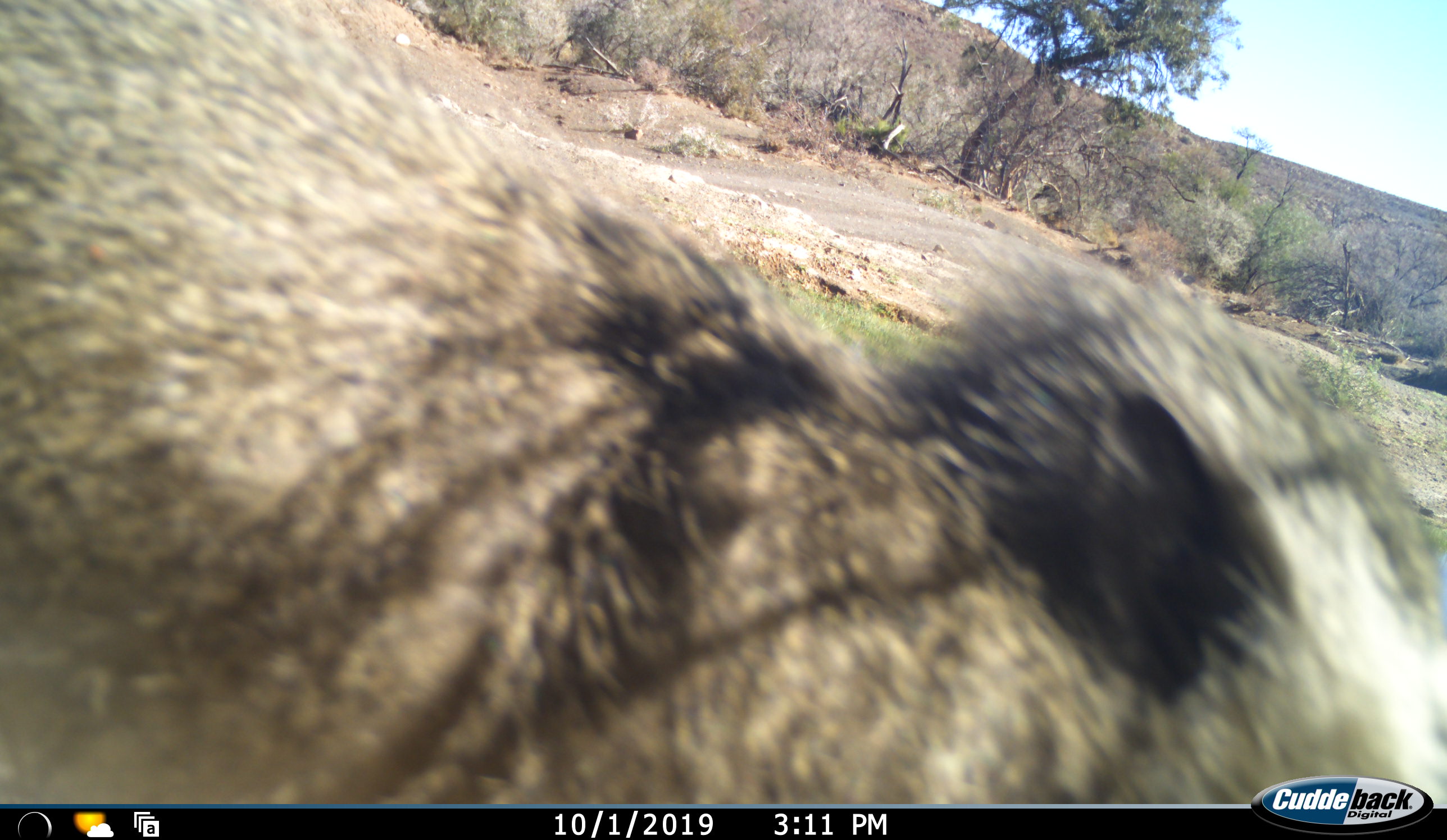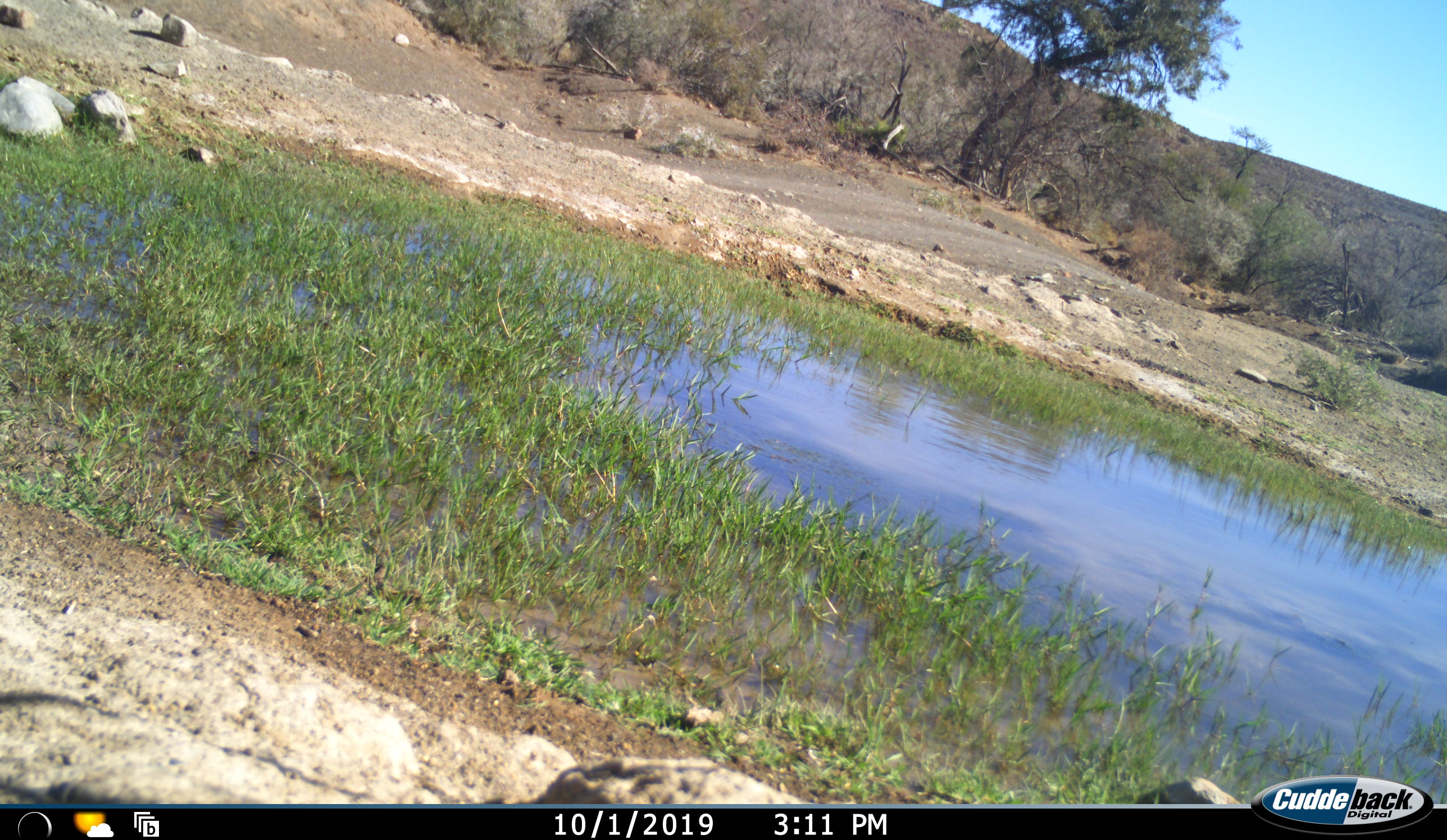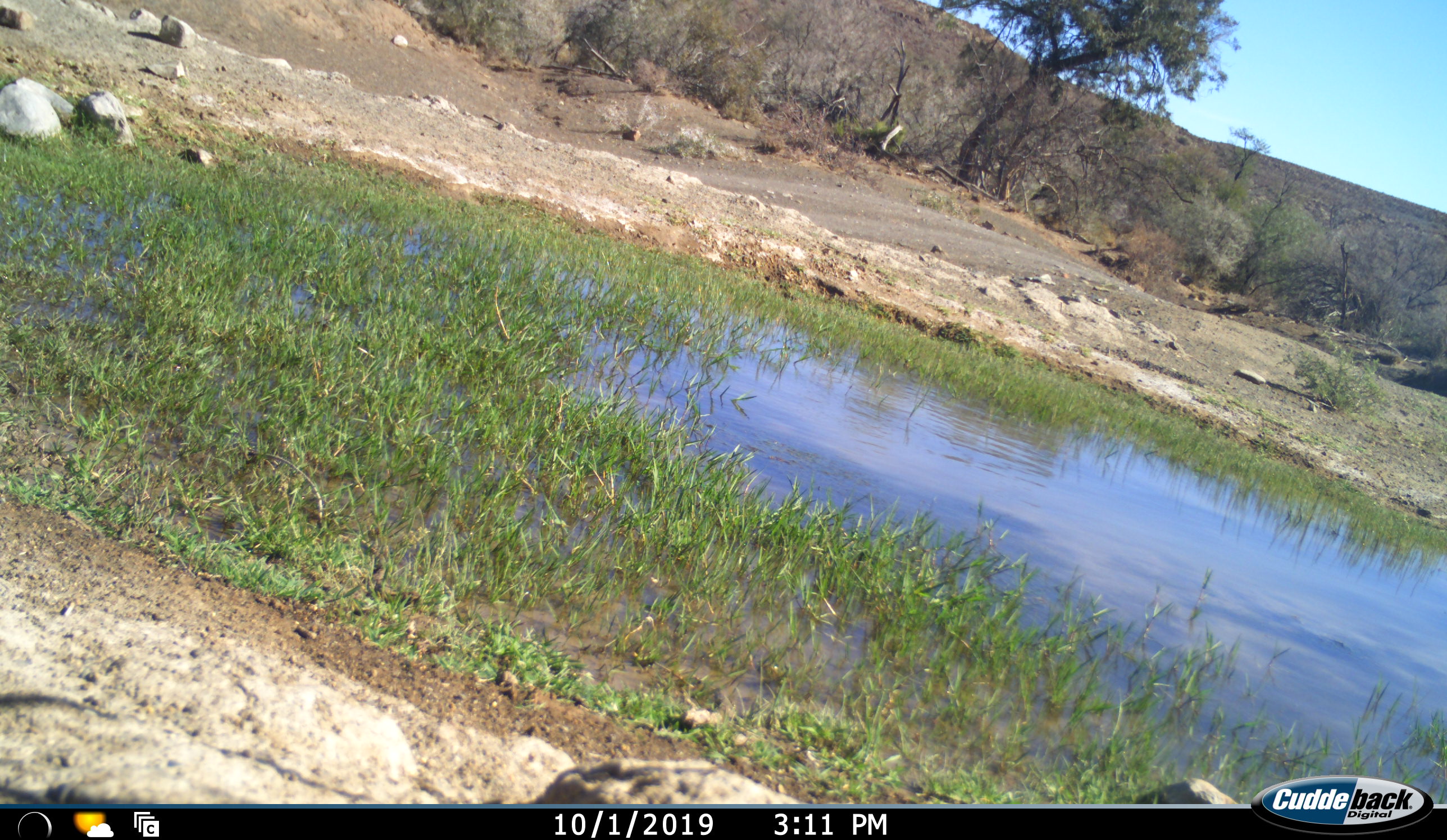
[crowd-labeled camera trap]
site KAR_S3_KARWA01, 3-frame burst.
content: unidentified animal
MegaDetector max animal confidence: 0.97